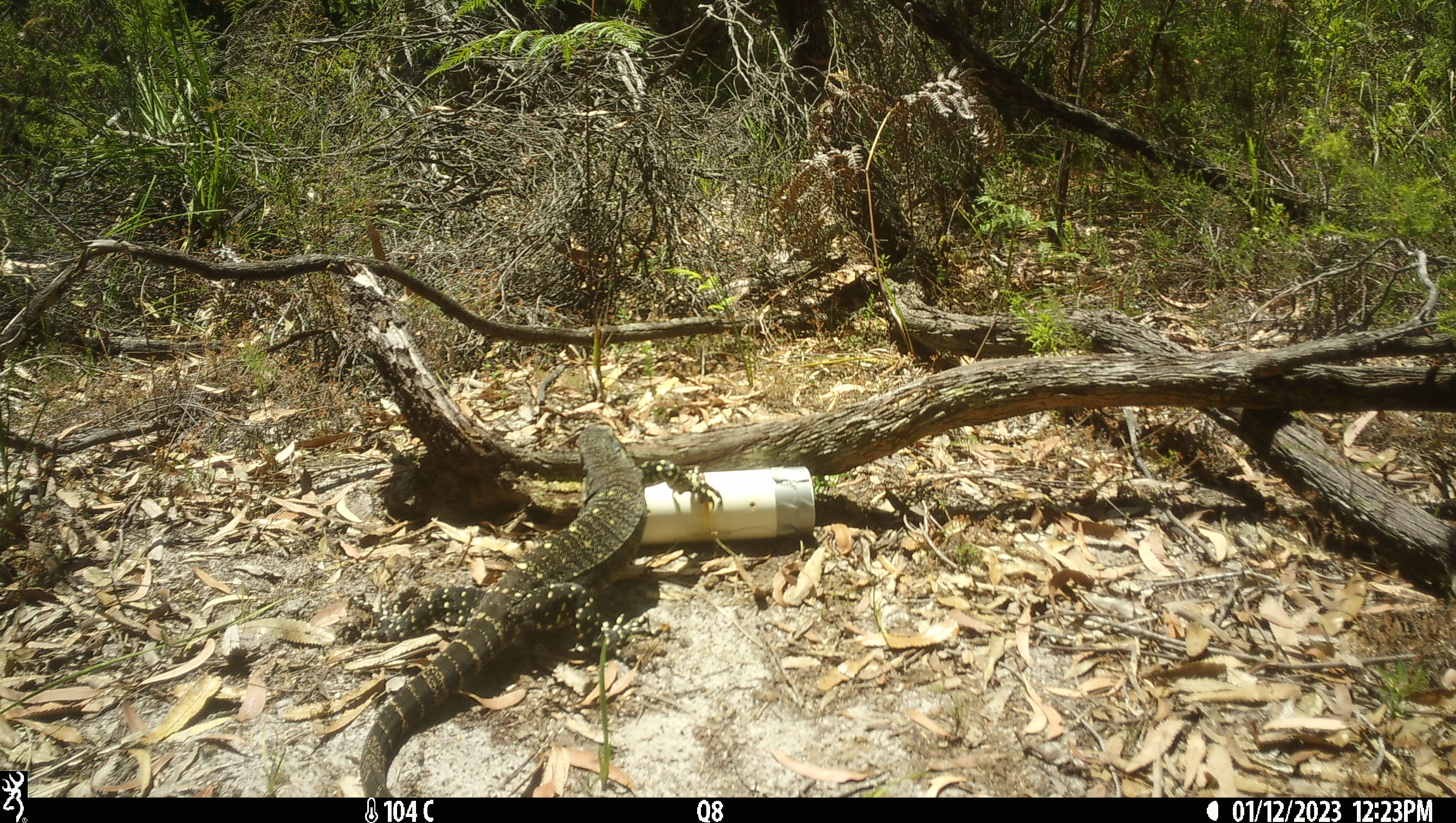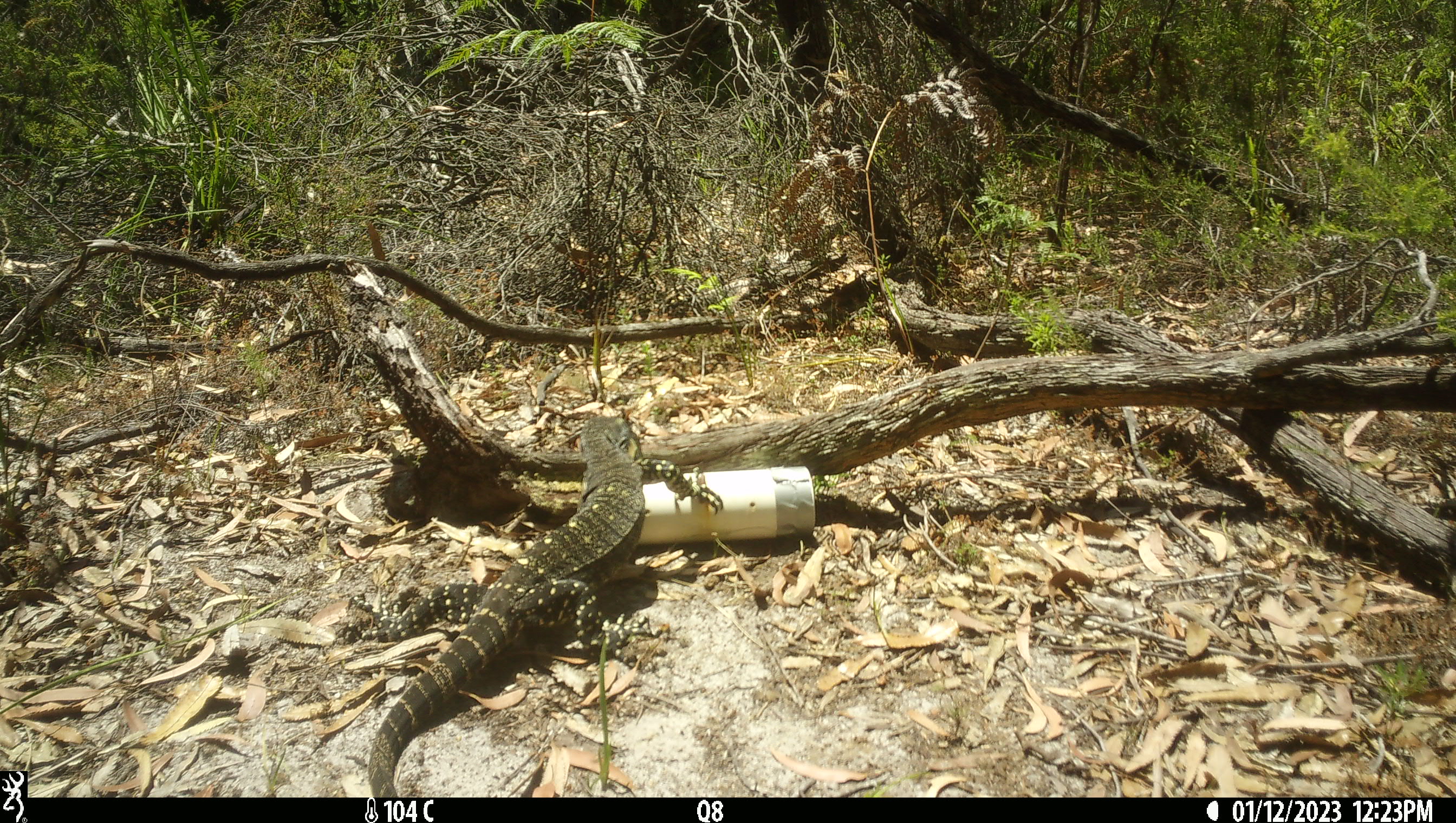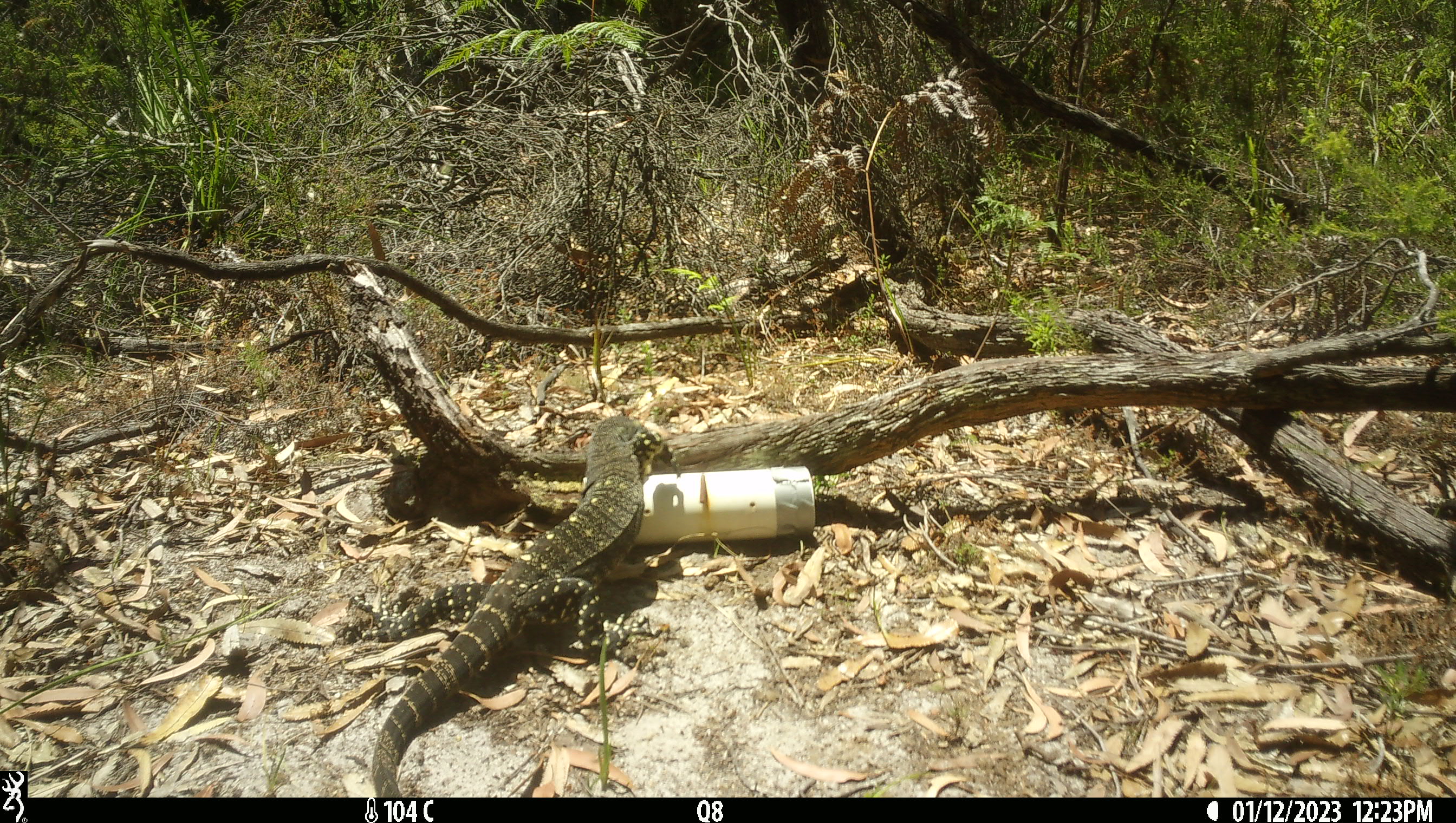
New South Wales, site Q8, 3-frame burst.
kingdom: Animalia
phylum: Chordata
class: Reptilia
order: Squamata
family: Varanidae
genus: Varanus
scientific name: Varanus varius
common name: lace monitor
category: goanna